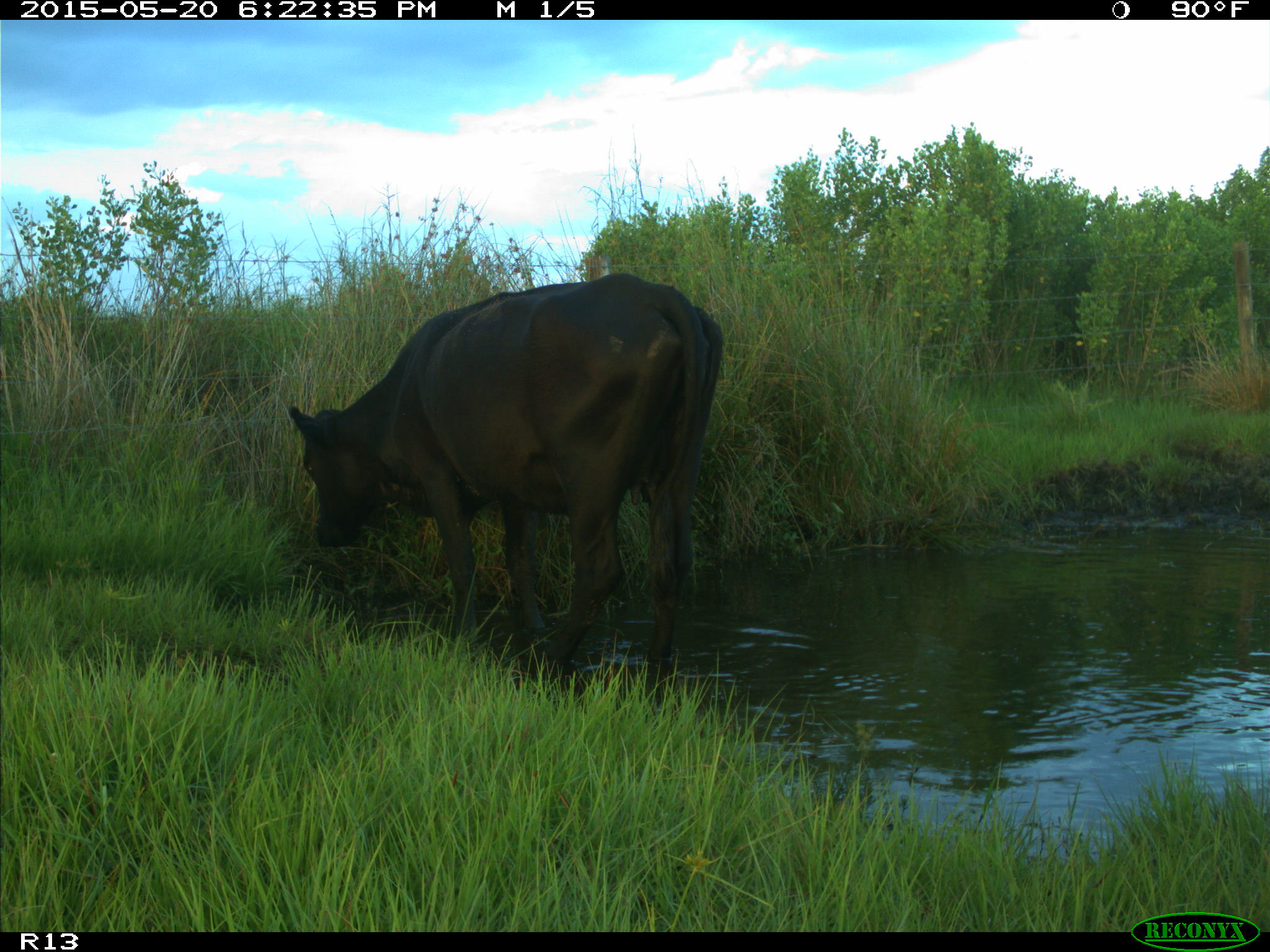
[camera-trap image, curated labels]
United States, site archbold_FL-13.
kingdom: Animalia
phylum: Chordata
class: Mammalia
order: Artiodactyla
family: Bovidae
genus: Bos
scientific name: Bos taurus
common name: domestic cow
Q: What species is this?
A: Bos taurus (domestic cow).